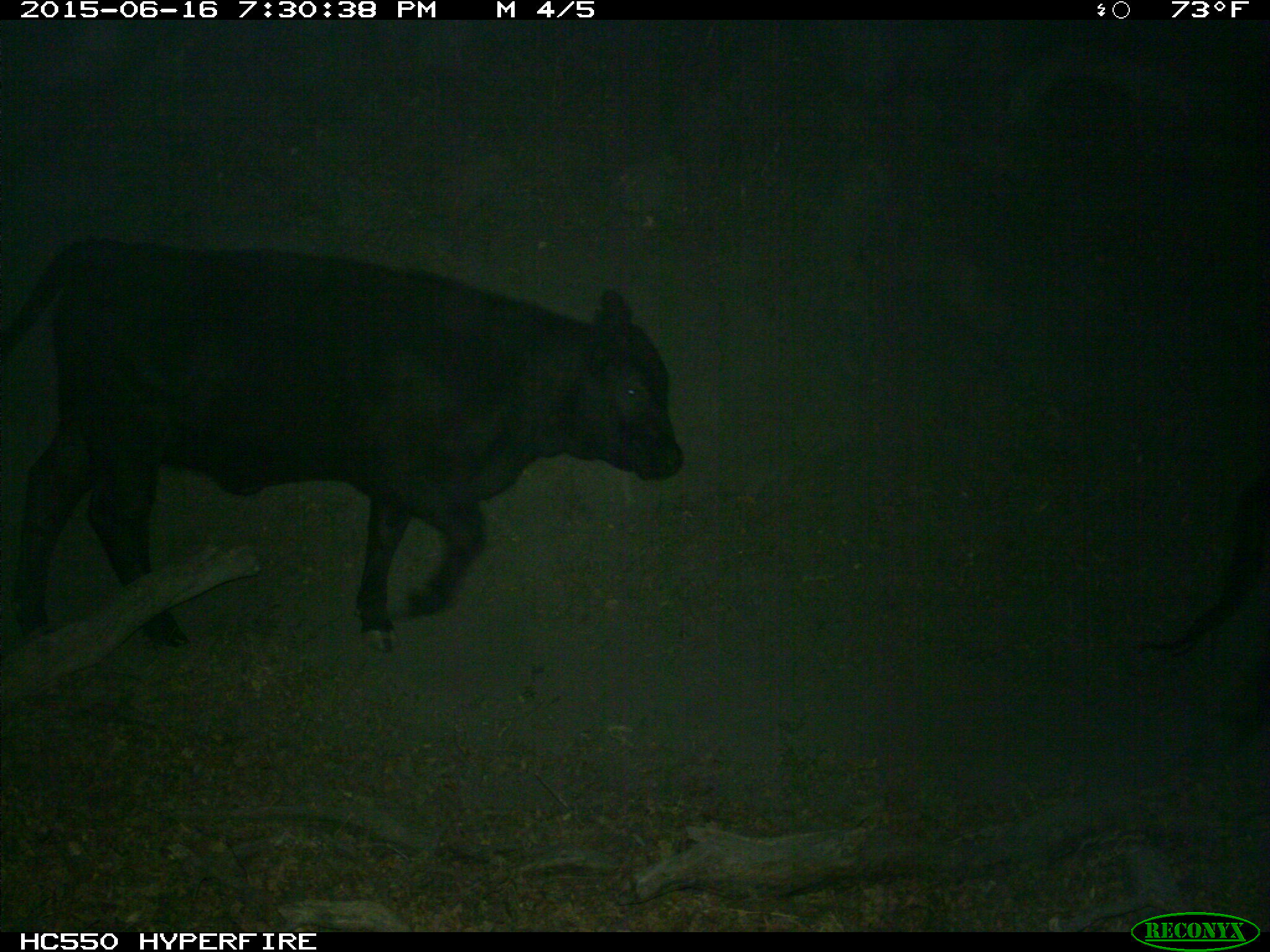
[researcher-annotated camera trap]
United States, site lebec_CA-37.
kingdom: Animalia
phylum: Chordata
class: Mammalia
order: Artiodactyla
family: Bovidae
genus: Bos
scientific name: Bos taurus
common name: domestic cow